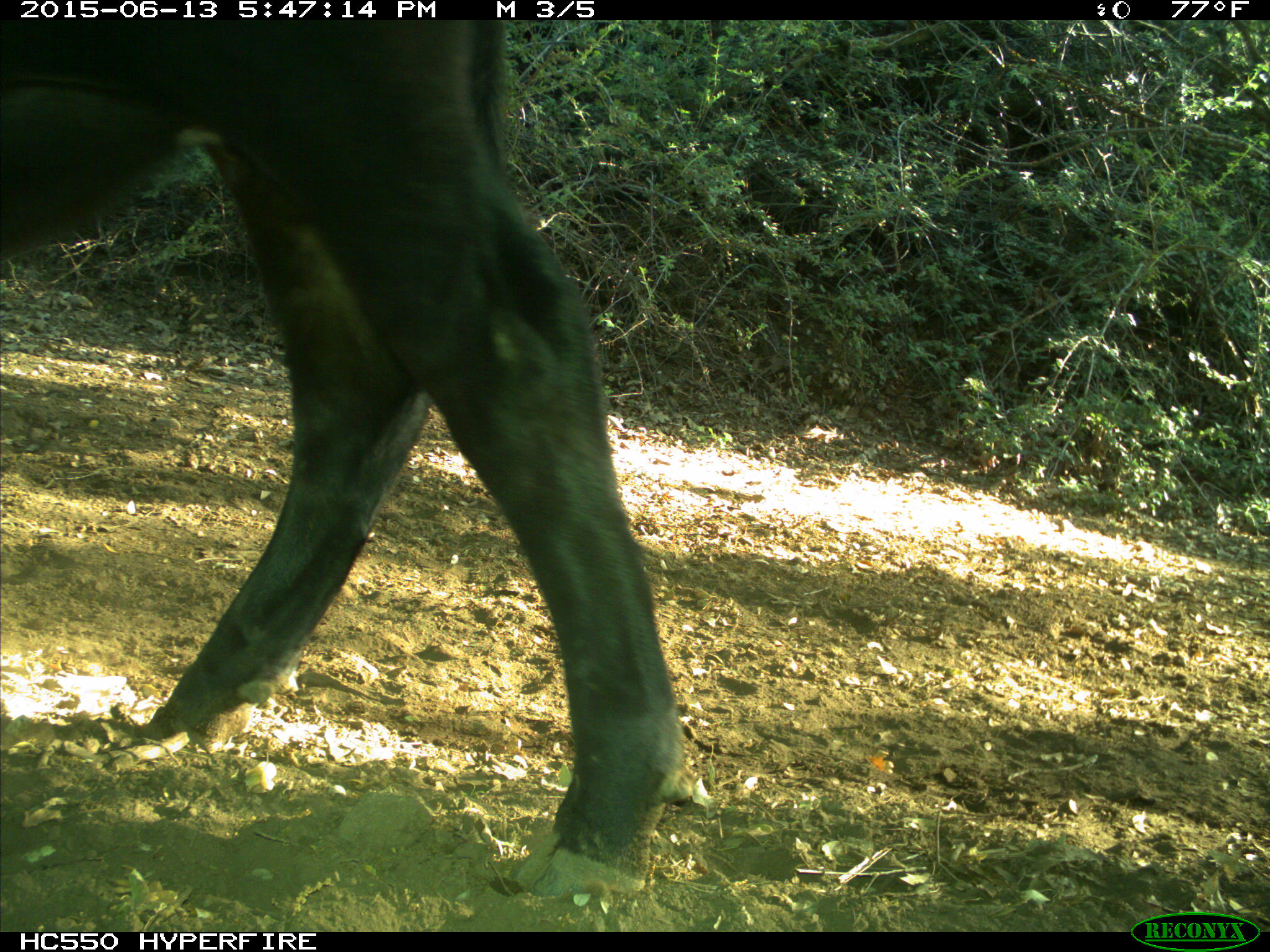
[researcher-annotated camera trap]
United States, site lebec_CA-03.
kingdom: Animalia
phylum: Chordata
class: Mammalia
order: Artiodactyla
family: Bovidae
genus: Bos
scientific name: Bos taurus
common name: domestic cow